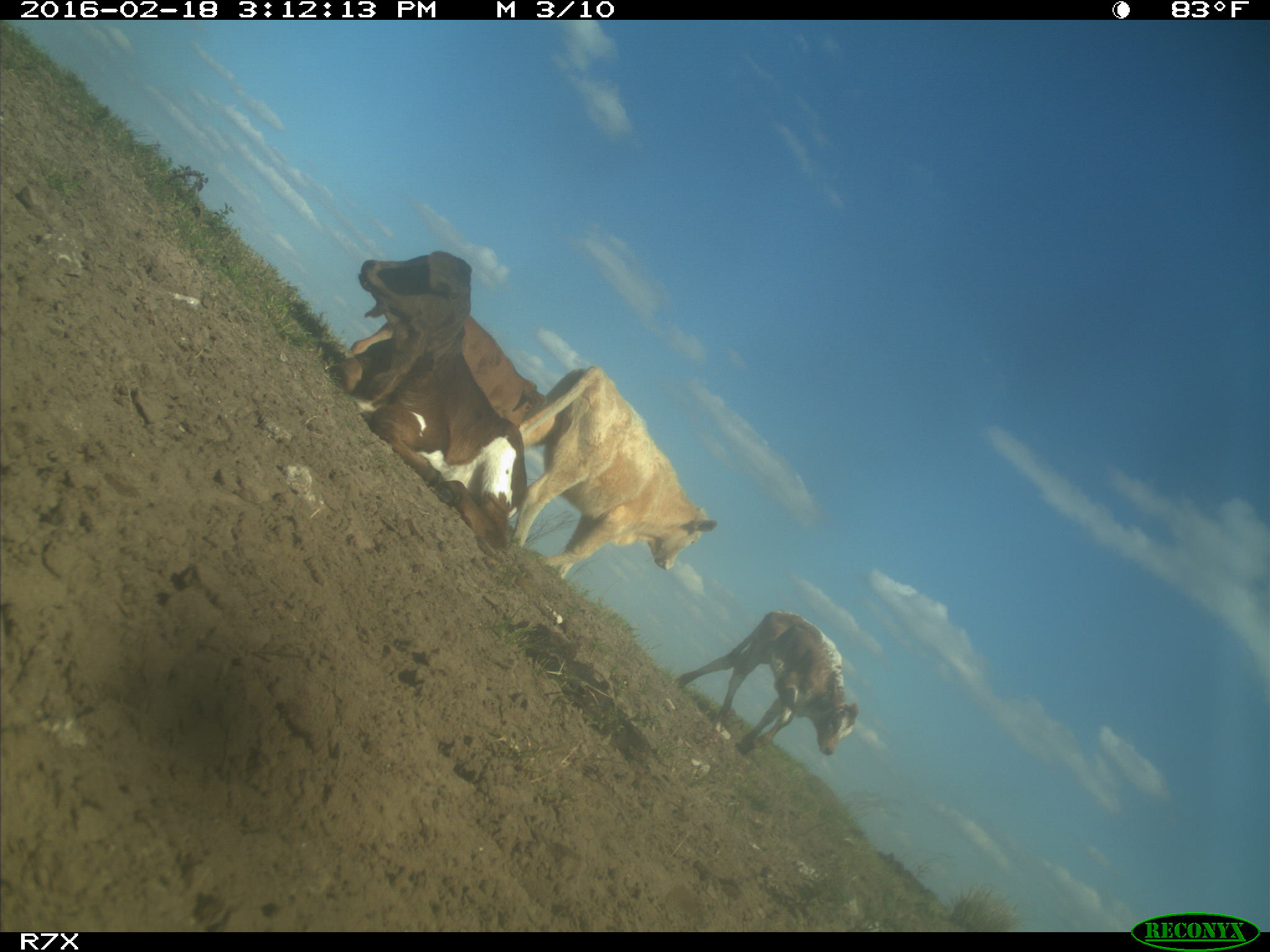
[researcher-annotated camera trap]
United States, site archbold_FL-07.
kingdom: Animalia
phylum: Chordata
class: Mammalia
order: Artiodactyla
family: Bovidae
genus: Bos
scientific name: Bos taurus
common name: domestic cow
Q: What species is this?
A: Bos taurus (domestic cow).